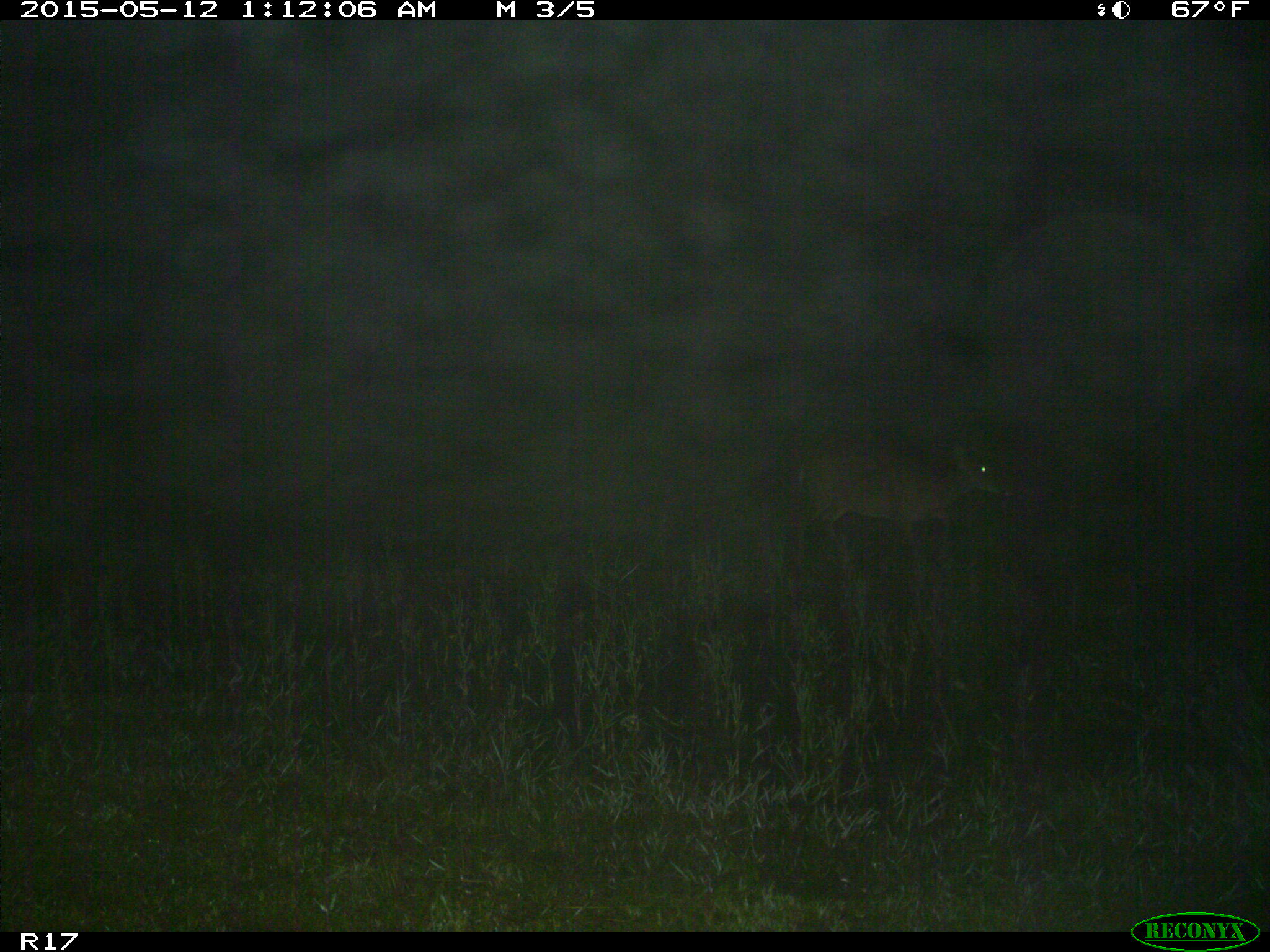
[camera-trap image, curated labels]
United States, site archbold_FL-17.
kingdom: Animalia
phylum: Chordata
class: Mammalia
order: Artiodactyla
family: Cervidae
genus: Odocoileus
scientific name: Odocoileus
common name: deer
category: unidentified deer